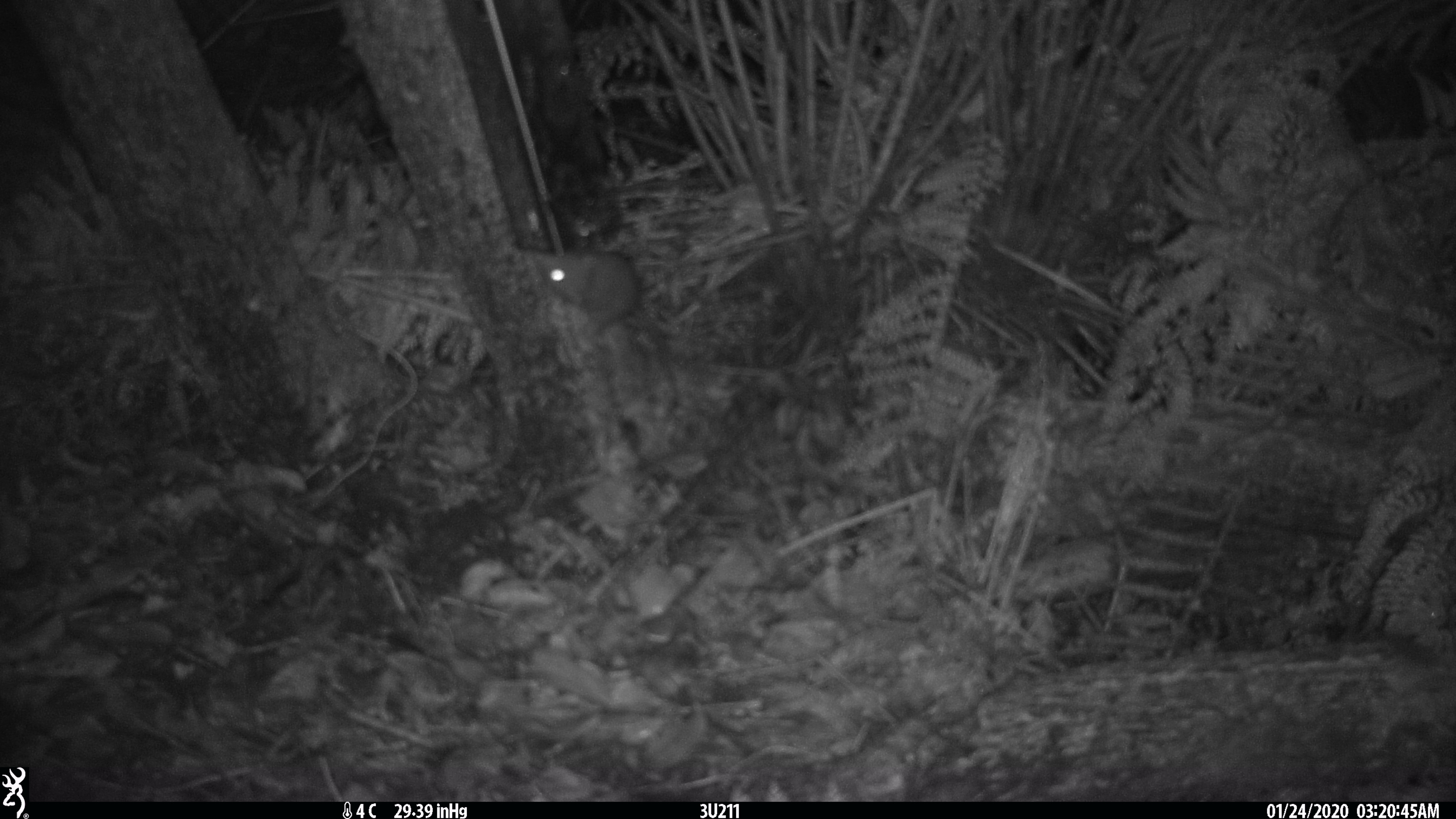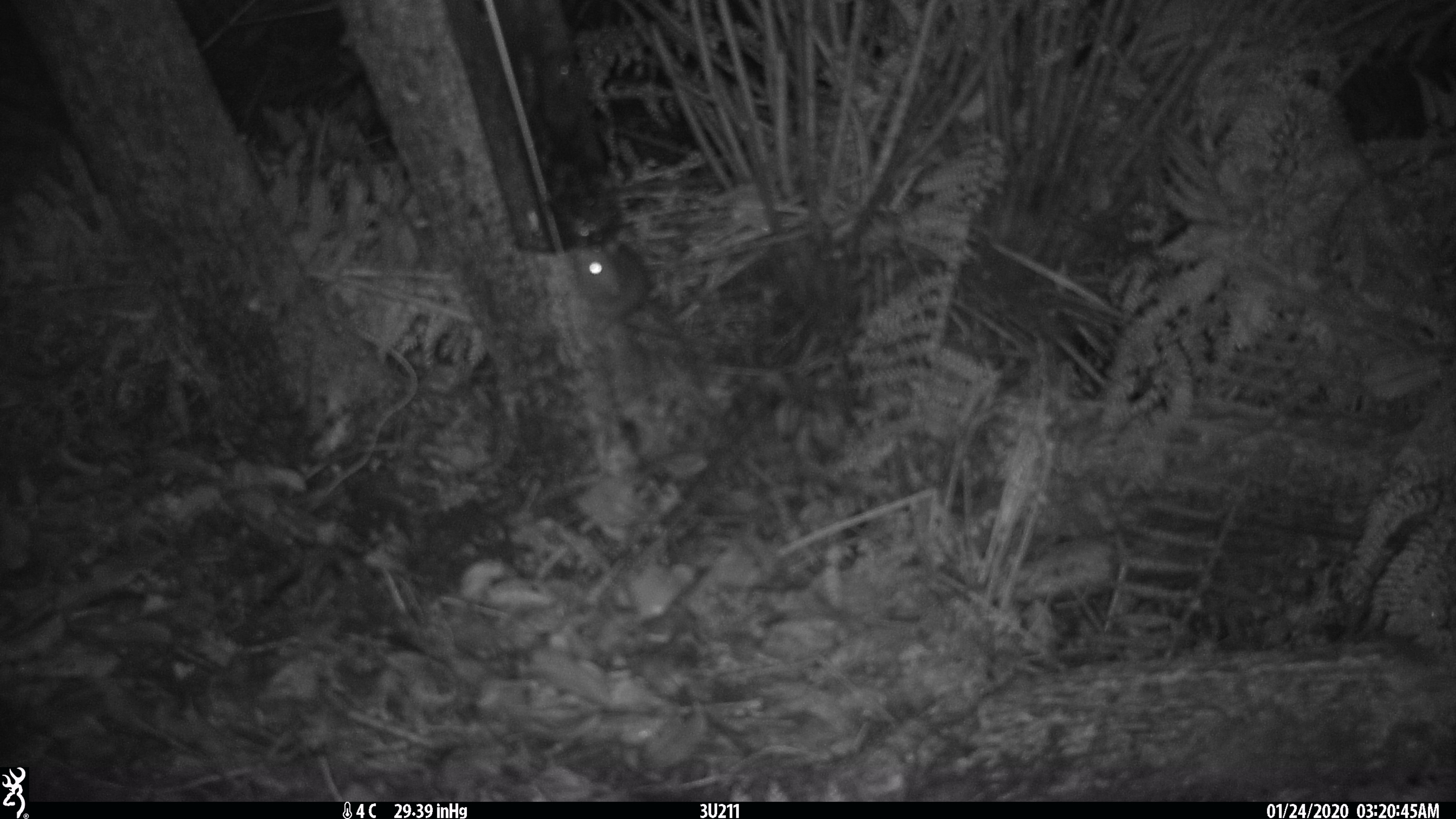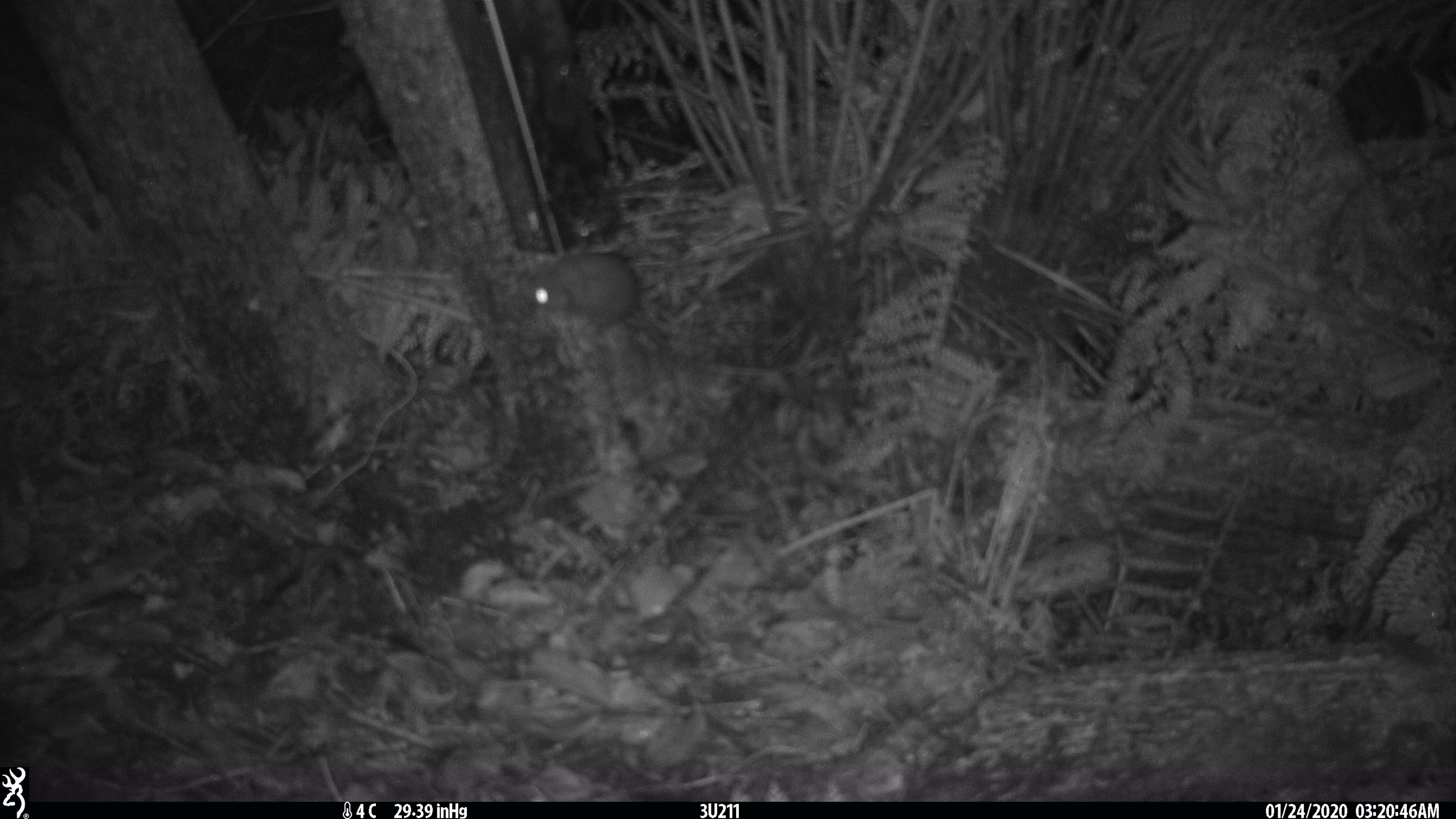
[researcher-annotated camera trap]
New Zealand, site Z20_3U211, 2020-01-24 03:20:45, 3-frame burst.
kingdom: Animalia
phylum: Chordata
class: Mammalia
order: Rodentia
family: Muridae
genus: Rattus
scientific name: Rattus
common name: rat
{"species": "rat (Rattus)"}